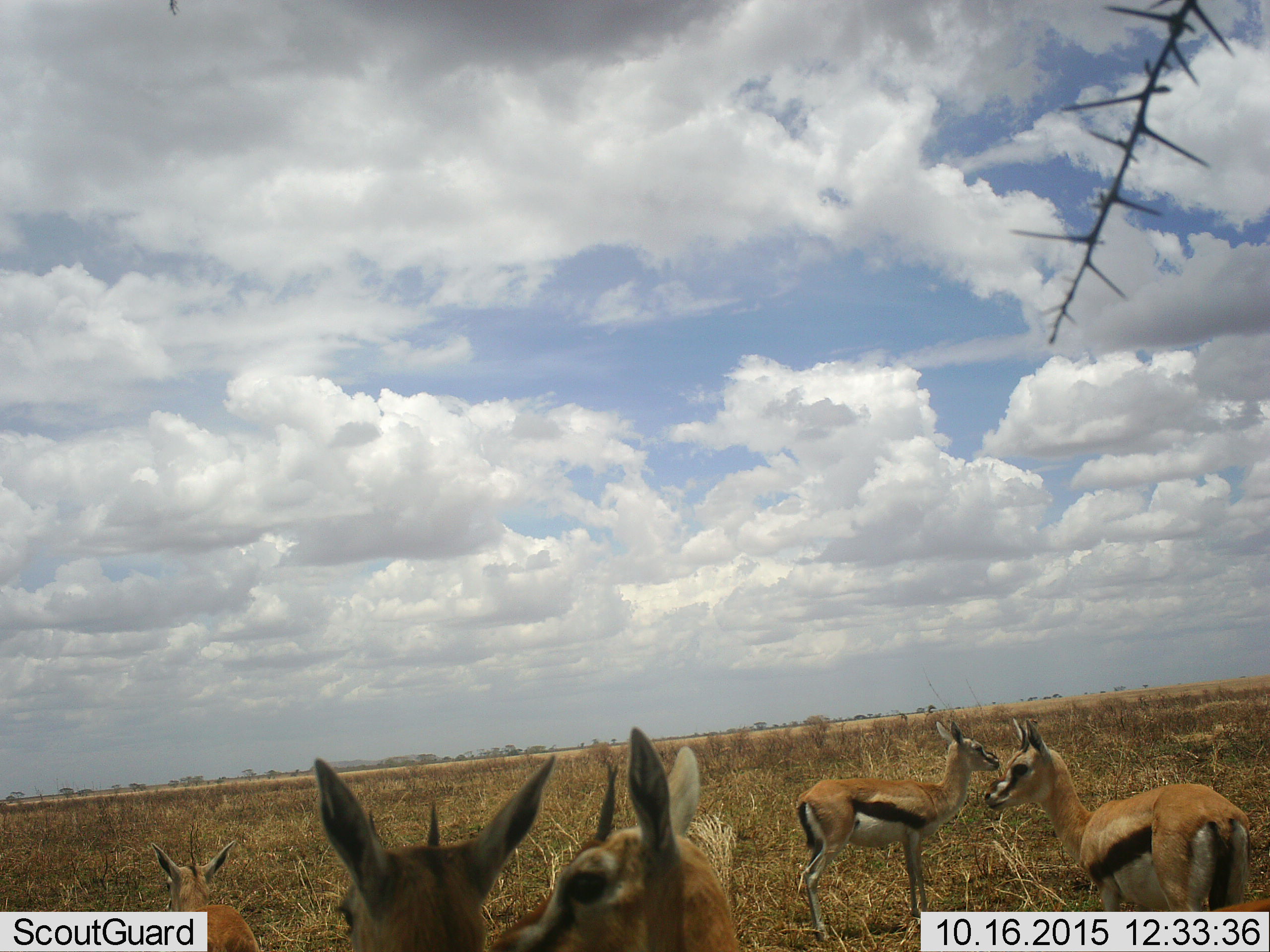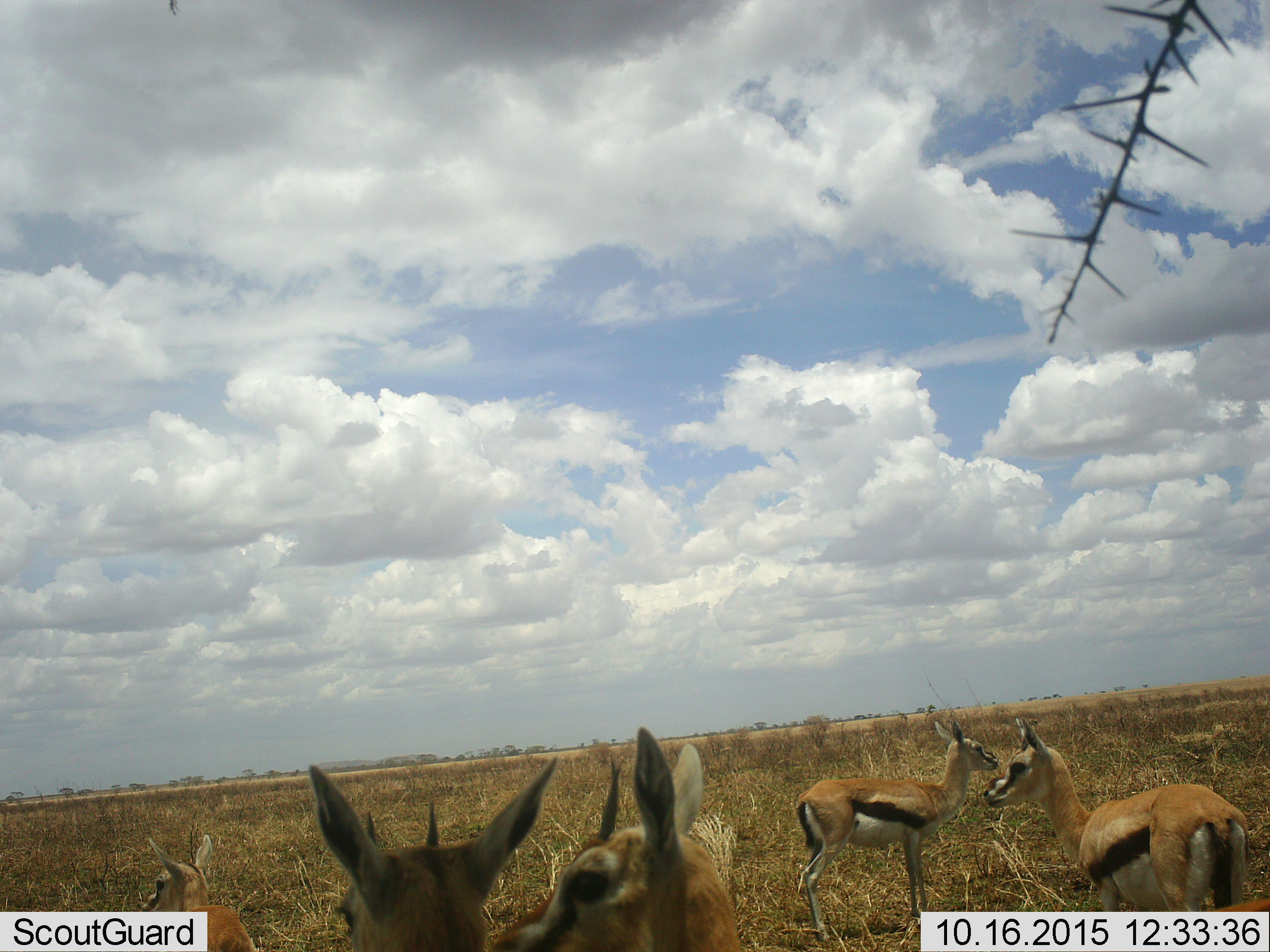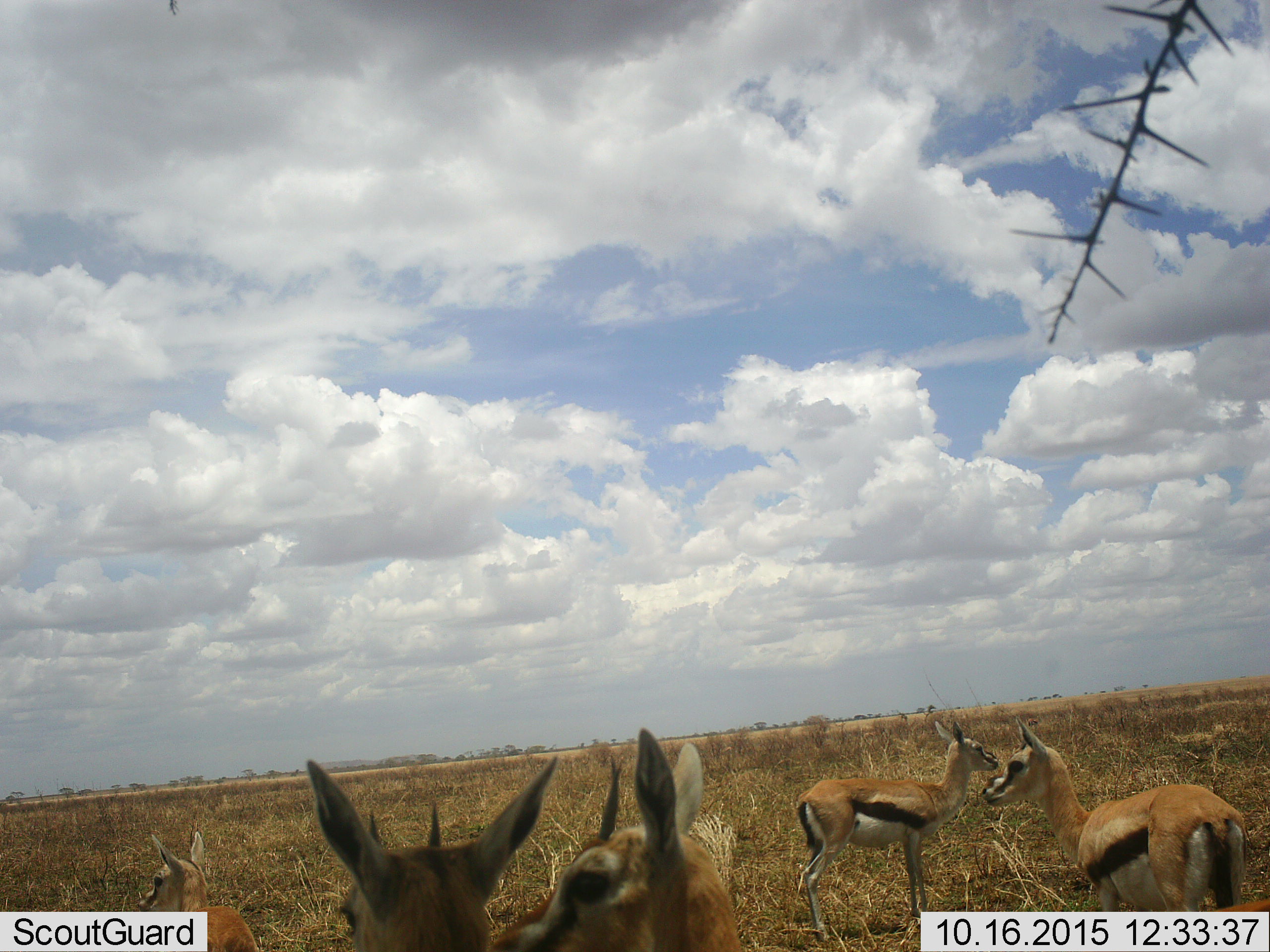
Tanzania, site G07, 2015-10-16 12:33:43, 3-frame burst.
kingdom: Animalia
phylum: Chordata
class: Mammalia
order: Artiodactyla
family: Bovidae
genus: Eudorcas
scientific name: Eudorcas thomsonii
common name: thomson's gazelle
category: gazellethomsons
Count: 5.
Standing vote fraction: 100%.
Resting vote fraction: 0%.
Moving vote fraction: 10%.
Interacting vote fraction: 0%.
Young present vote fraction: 30%.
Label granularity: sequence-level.